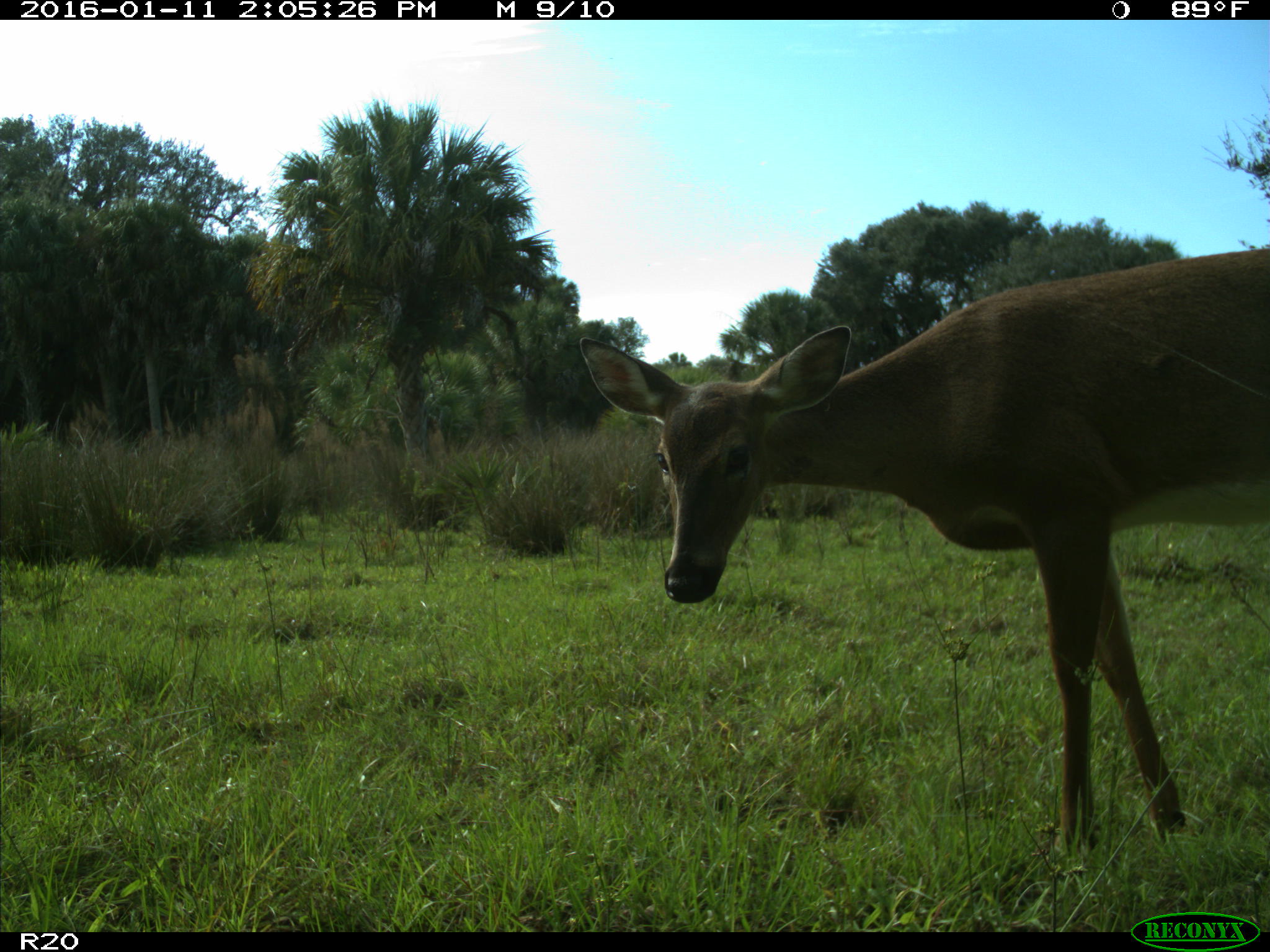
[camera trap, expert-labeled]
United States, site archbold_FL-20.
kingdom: Animalia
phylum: Chordata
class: Mammalia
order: Artiodactyla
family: Cervidae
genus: Odocoileus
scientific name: Odocoileus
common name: deer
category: unidentified deer